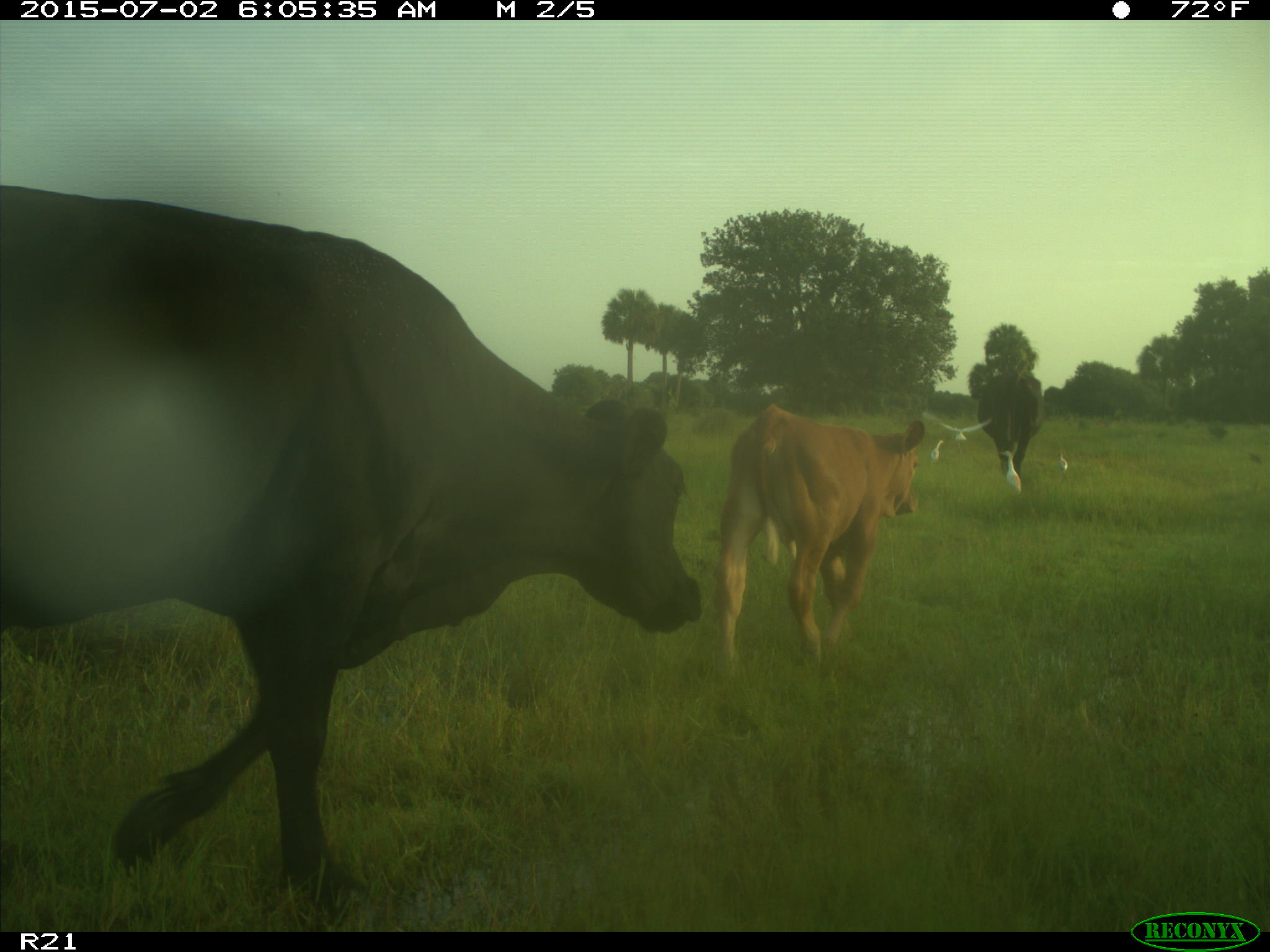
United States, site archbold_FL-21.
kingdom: Animalia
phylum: Chordata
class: Mammalia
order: Artiodactyla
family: Bovidae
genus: Bos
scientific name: Bos taurus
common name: domestic cow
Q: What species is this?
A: Bos taurus (domestic cow).